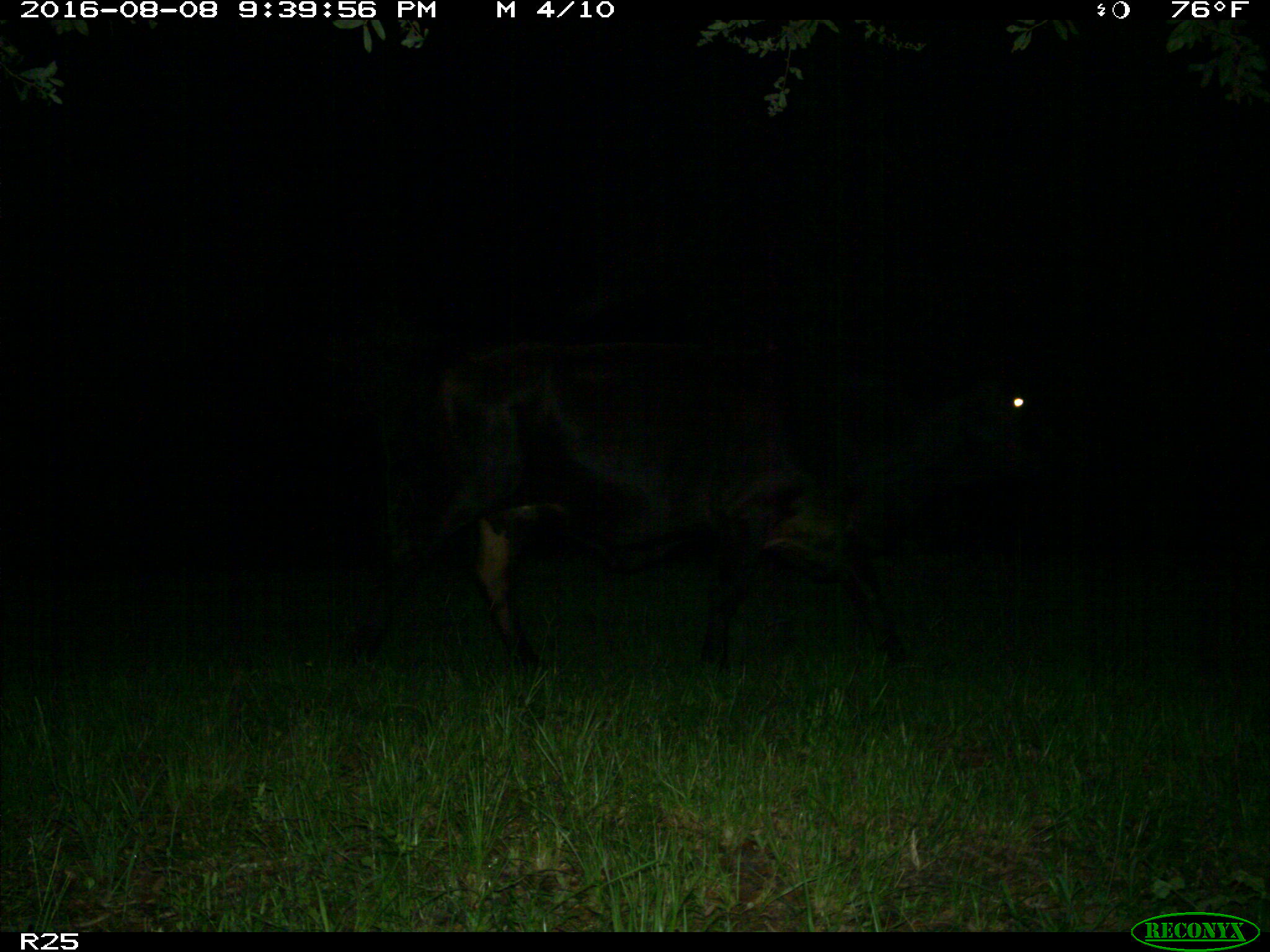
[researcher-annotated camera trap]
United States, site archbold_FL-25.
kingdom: Animalia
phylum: Chordata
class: Mammalia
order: Artiodactyla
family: Bovidae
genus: Bos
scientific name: Bos taurus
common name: domestic cow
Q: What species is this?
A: Bos taurus (domestic cow).